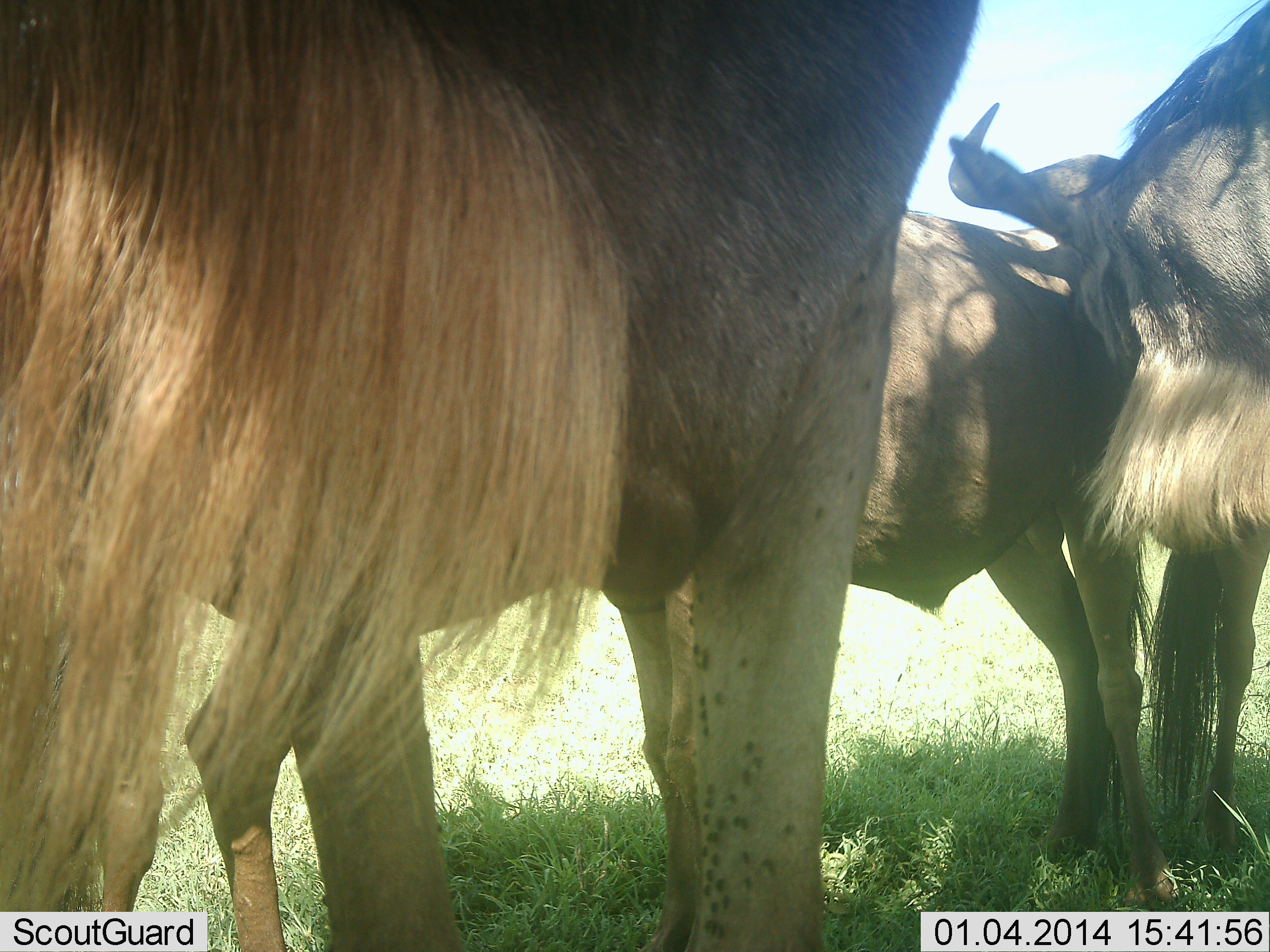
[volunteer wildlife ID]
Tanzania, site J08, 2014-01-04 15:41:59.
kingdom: Animalia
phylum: Chordata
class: Mammalia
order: Artiodactyla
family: Bovidae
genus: Connochaetes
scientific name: Connochaetes taurinus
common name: blue wildebeest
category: wildebeest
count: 3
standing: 80%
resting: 10%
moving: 0%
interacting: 30%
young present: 10%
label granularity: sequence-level